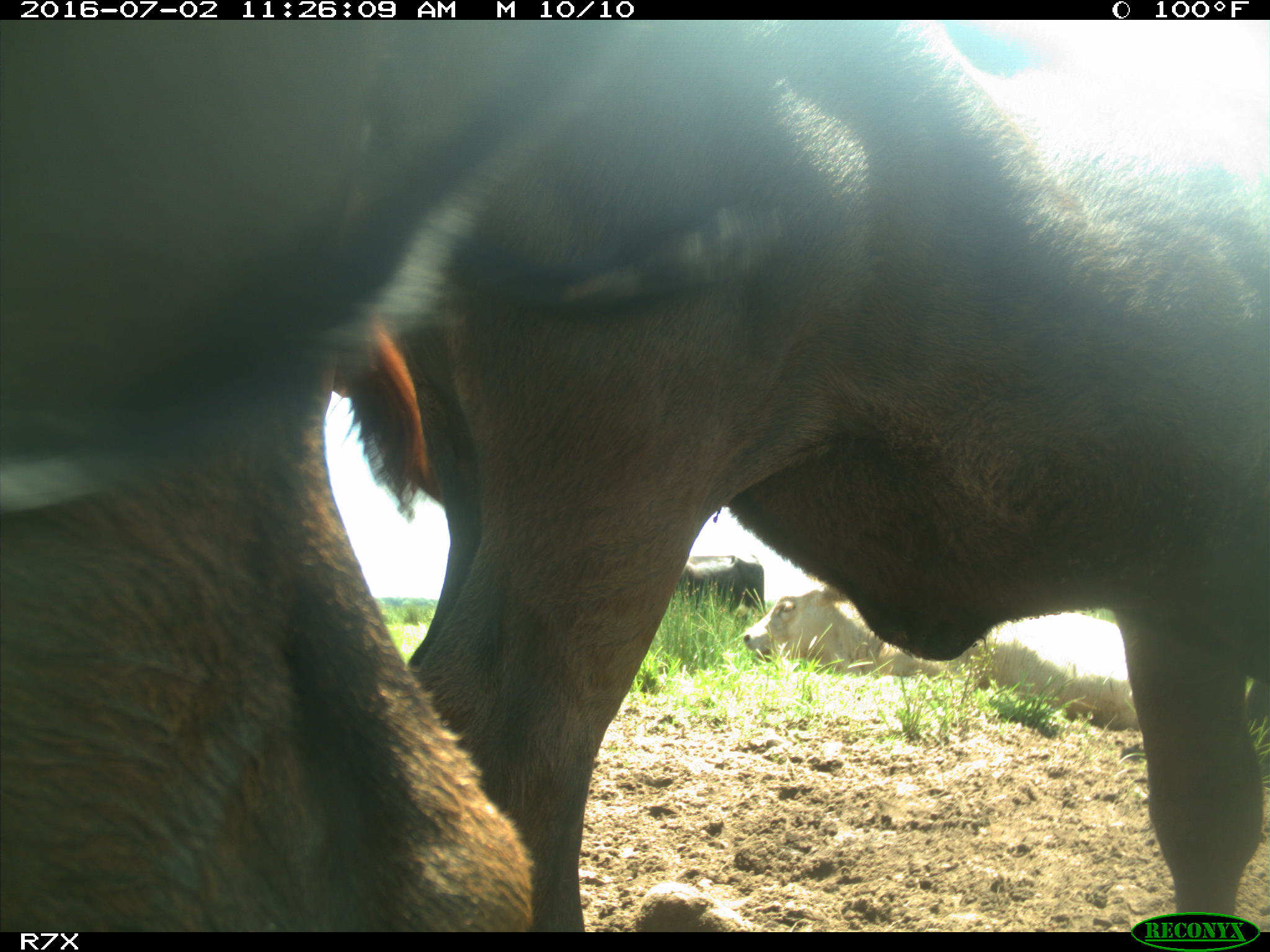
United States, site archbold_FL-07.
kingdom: Animalia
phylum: Chordata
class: Mammalia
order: Artiodactyla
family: Bovidae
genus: Bos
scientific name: Bos taurus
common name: domestic cow